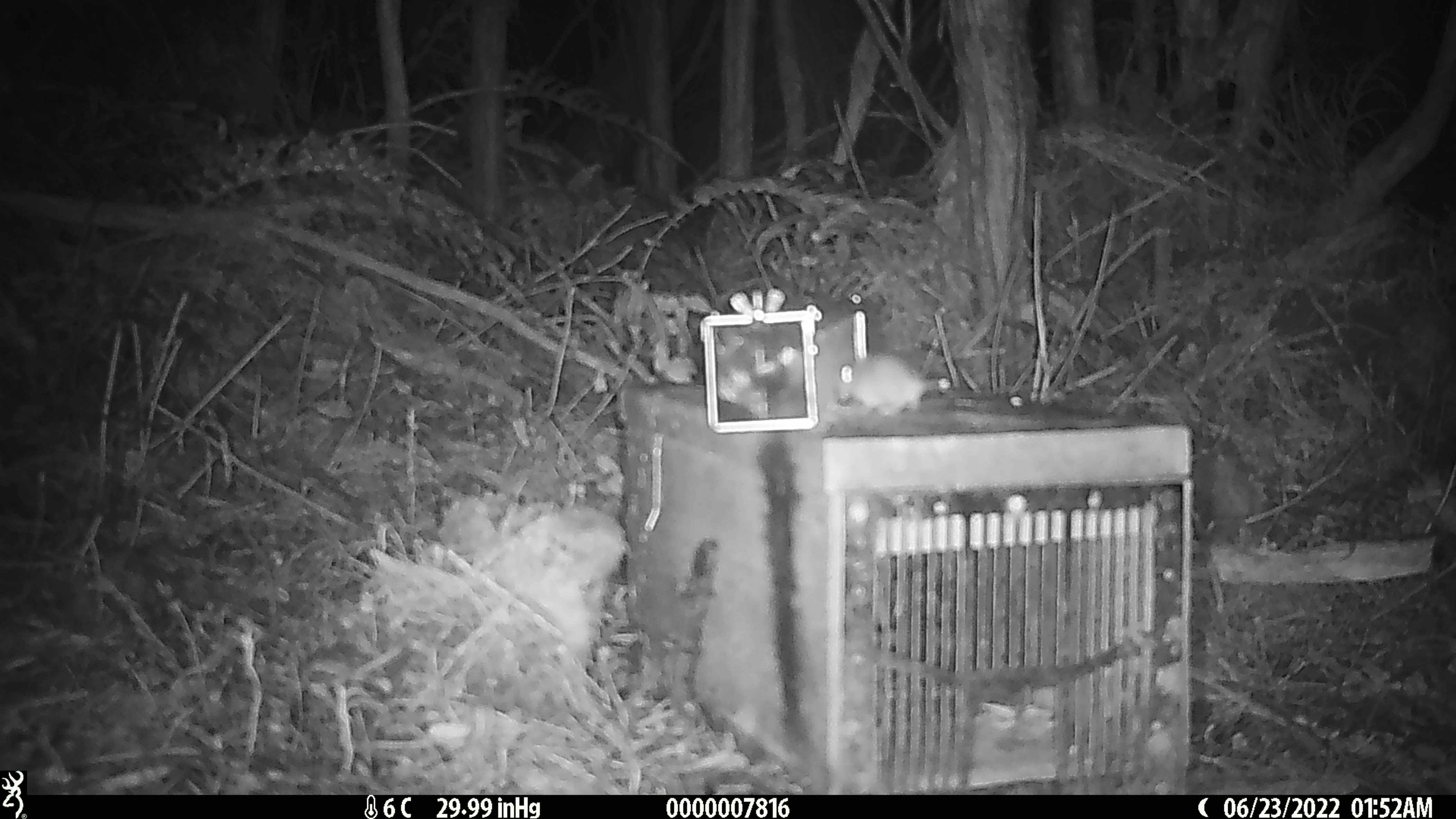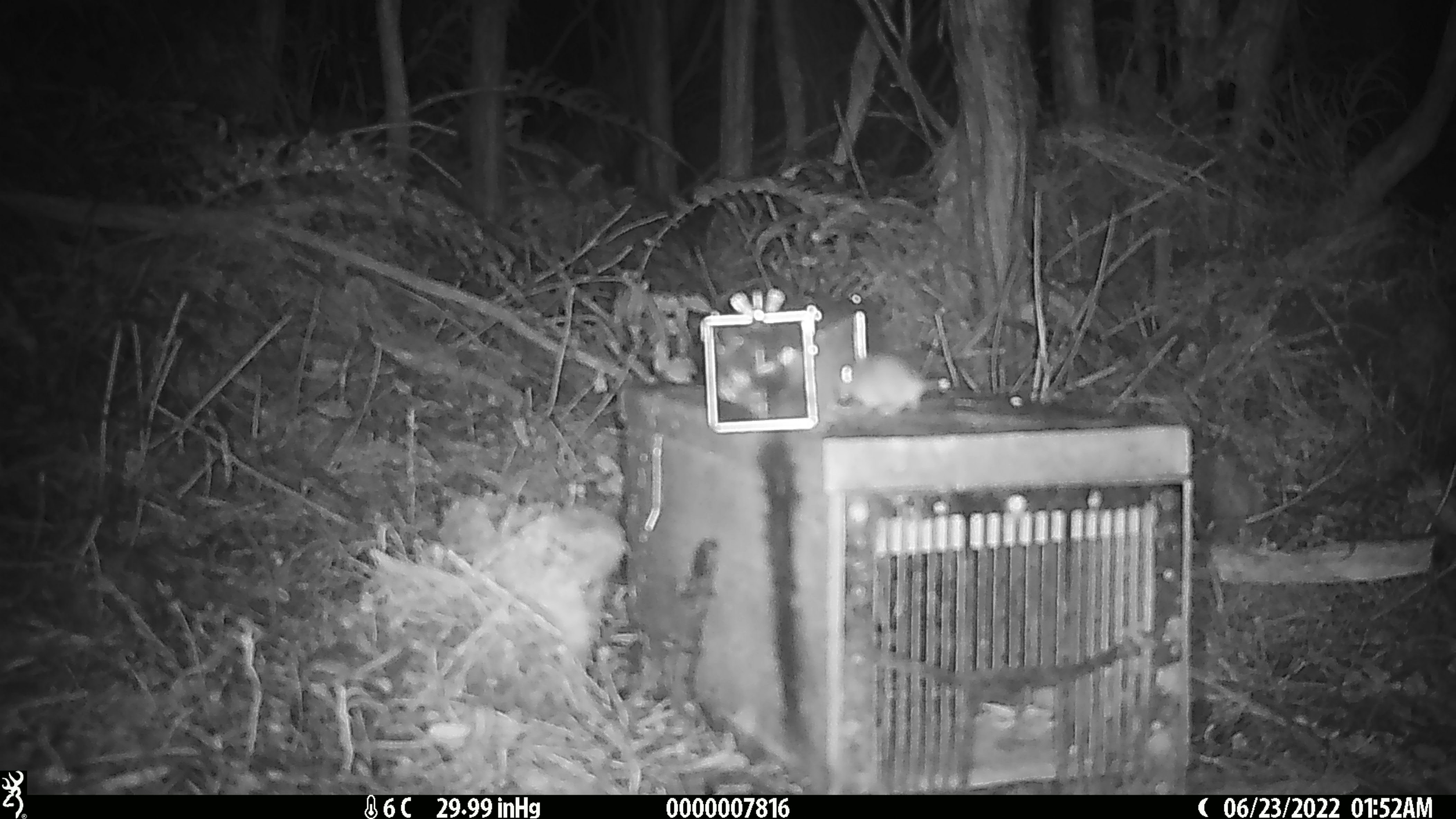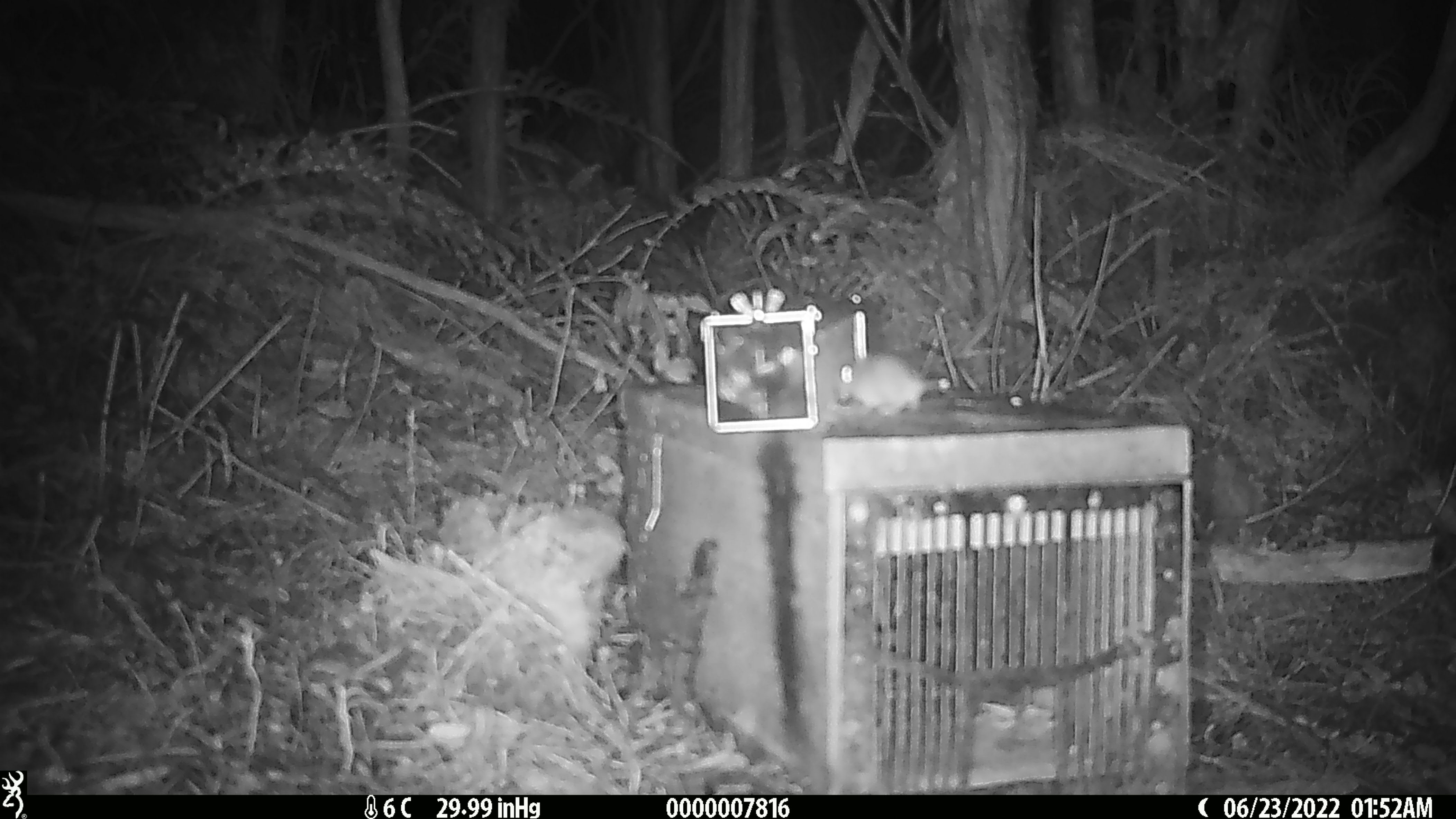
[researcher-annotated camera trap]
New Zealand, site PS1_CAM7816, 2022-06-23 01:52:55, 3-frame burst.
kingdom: Animalia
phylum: Chordata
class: Mammalia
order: Rodentia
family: Muridae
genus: Mus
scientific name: Mus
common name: mouse